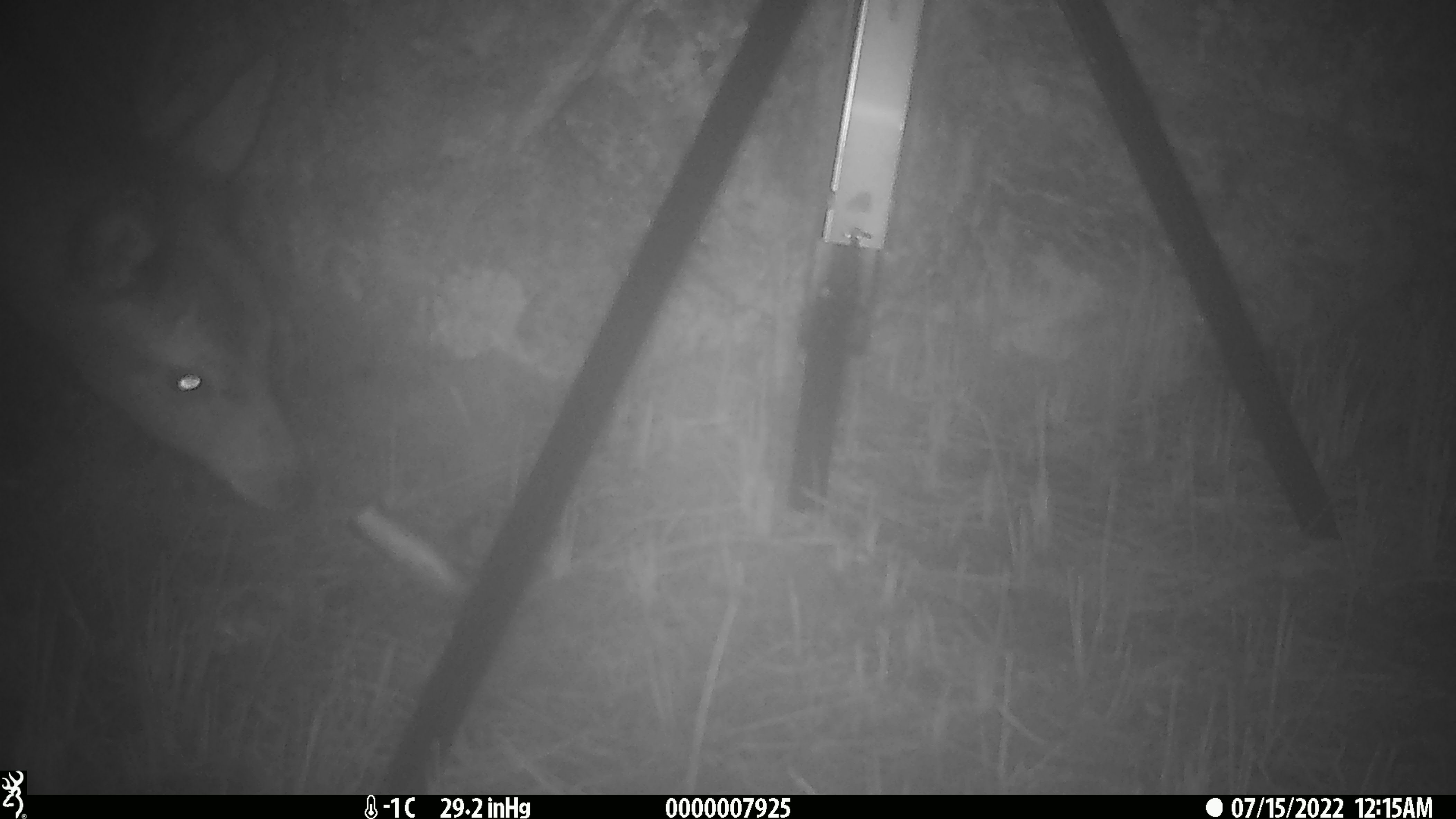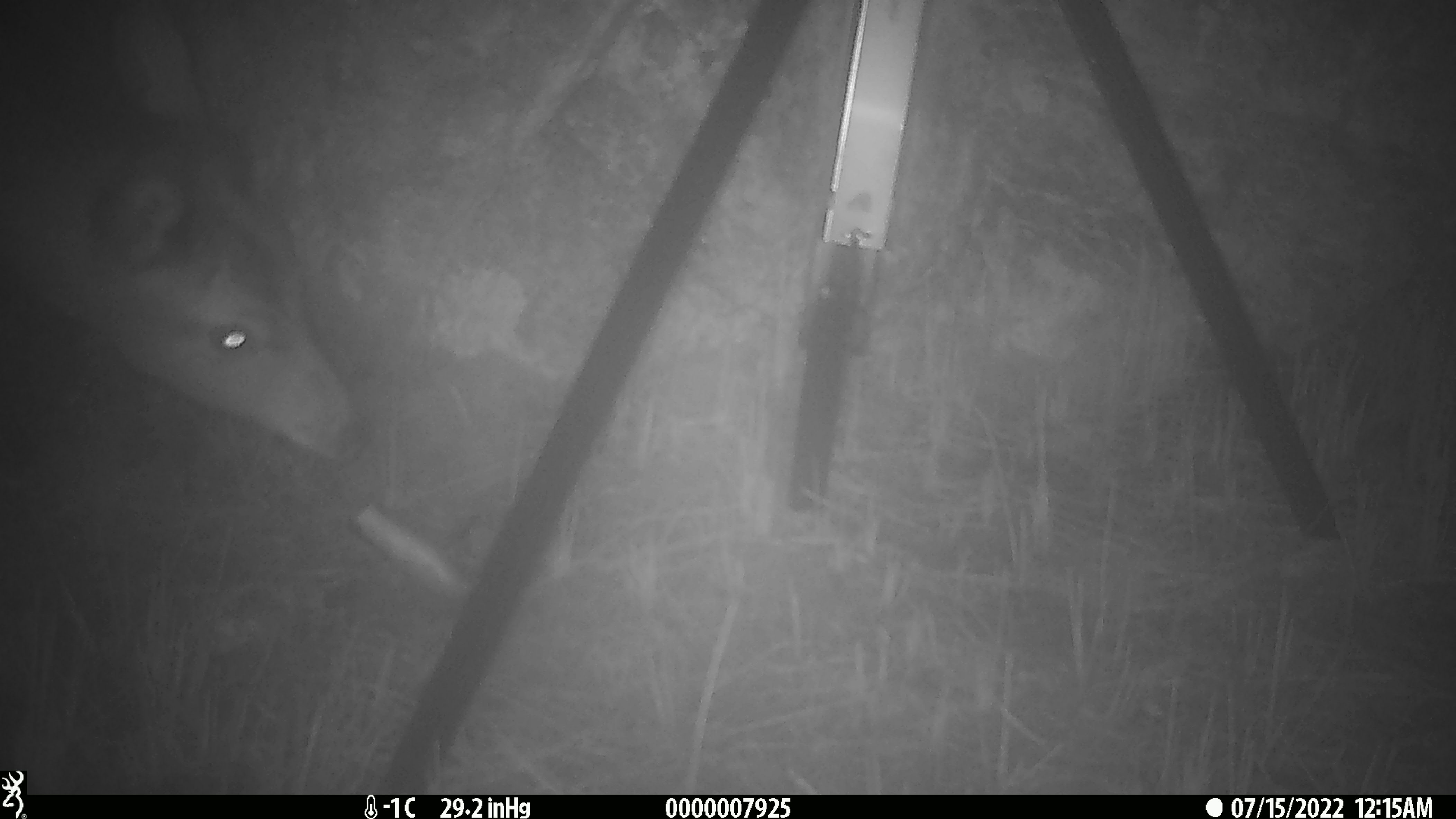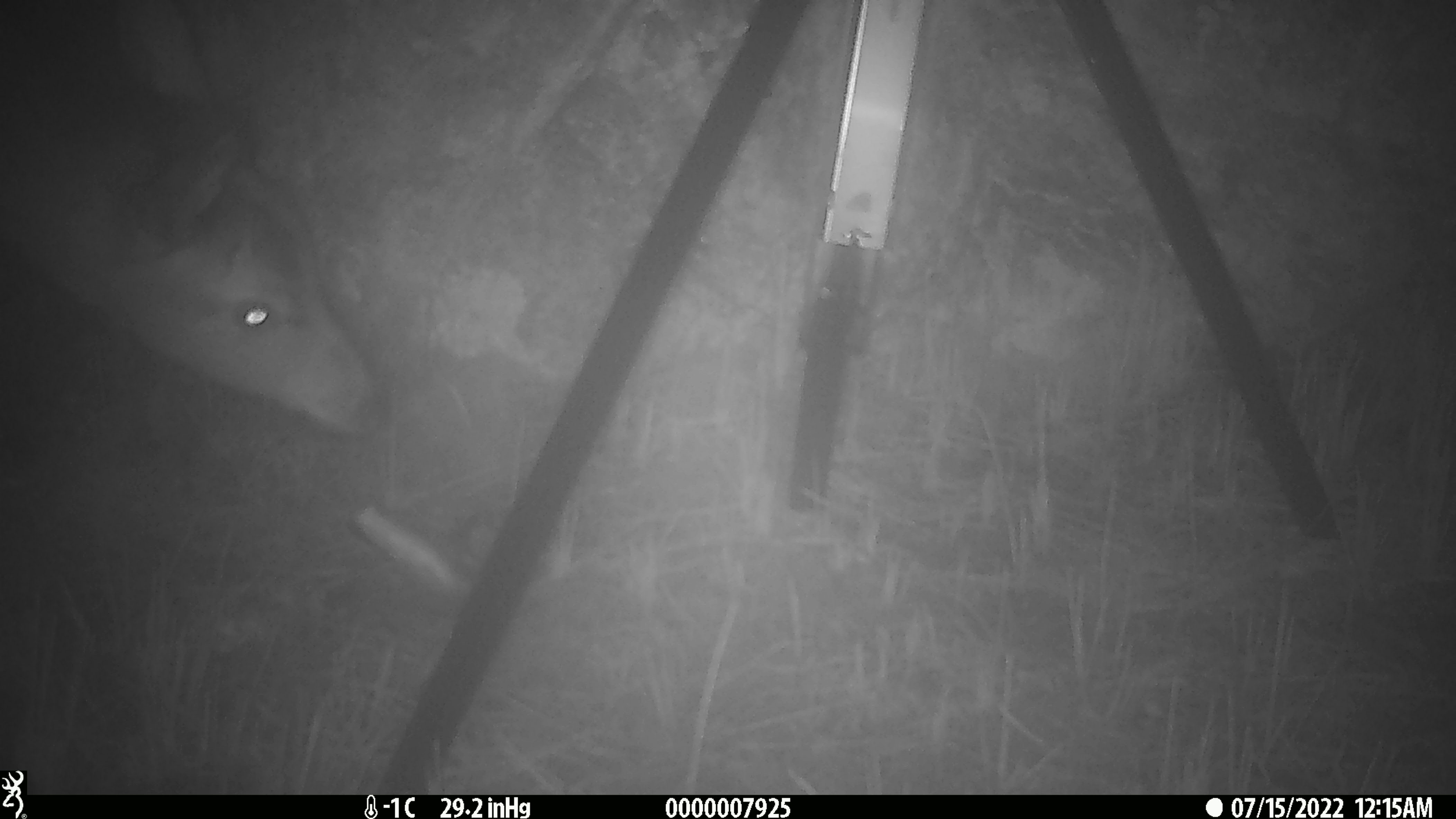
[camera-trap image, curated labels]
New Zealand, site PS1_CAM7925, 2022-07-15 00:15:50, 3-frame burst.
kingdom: Animalia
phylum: Chordata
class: Mammalia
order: Artiodactyla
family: Cervidae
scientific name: Cervidae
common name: deer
Deer (Cervidae).